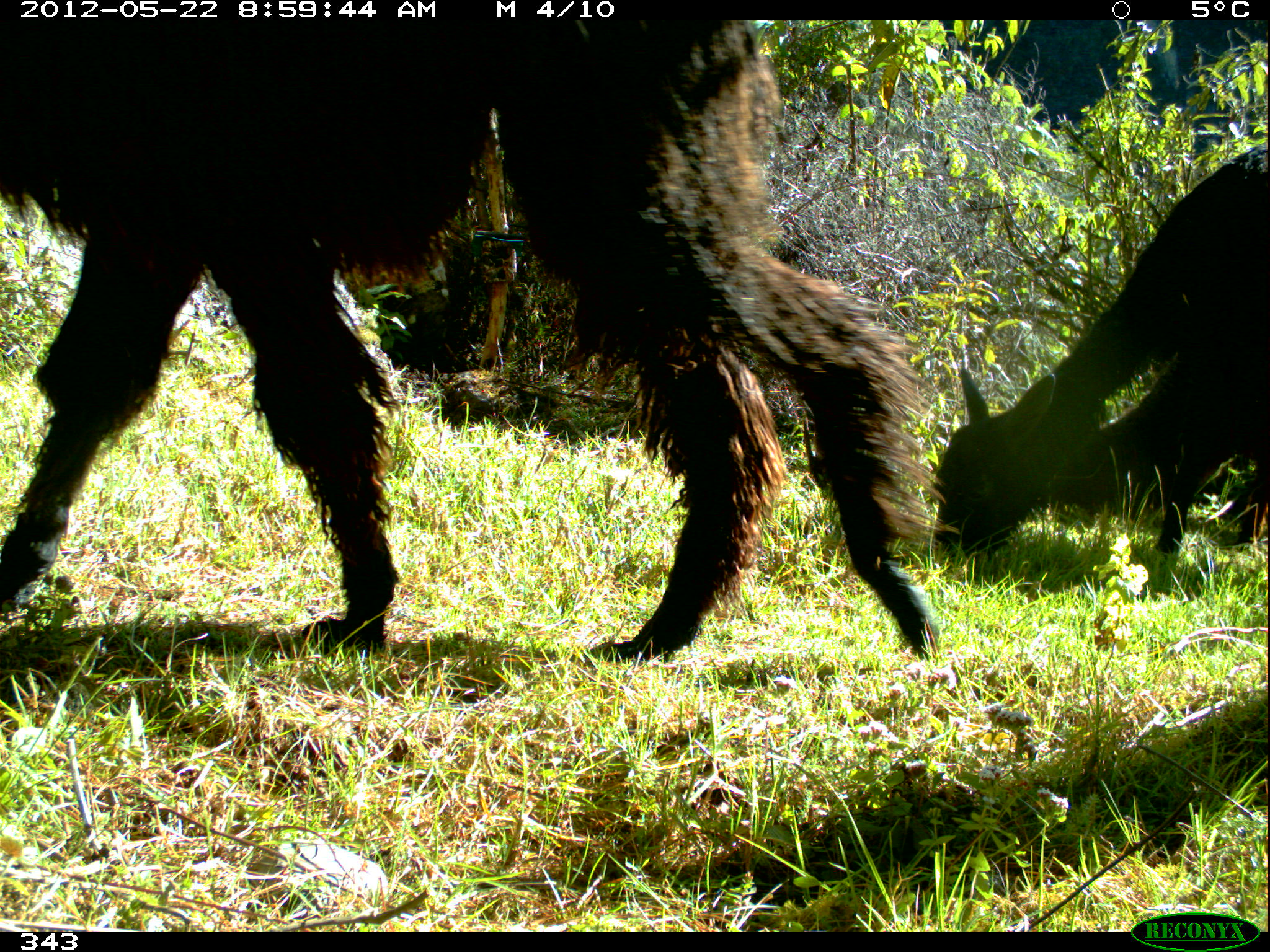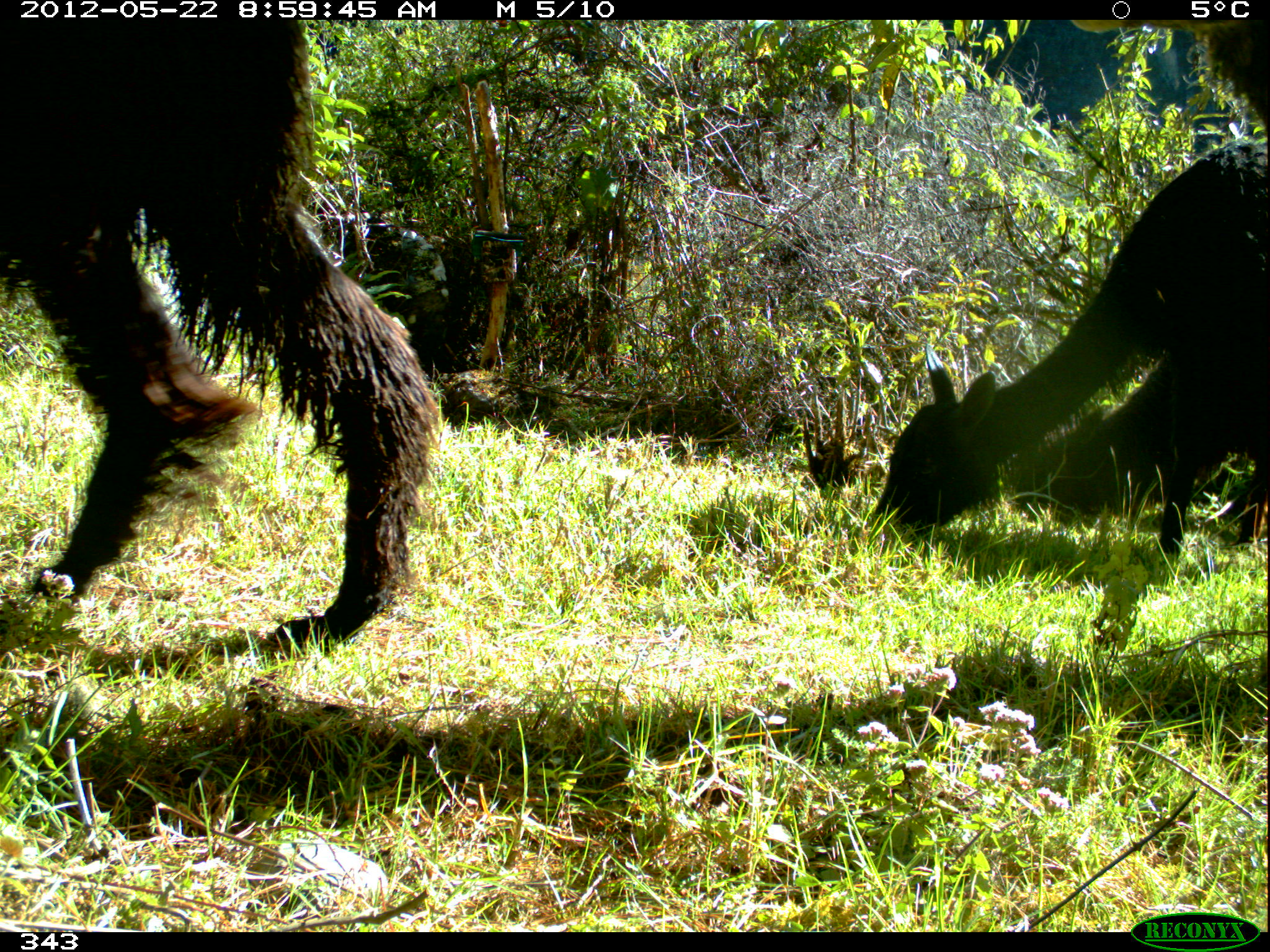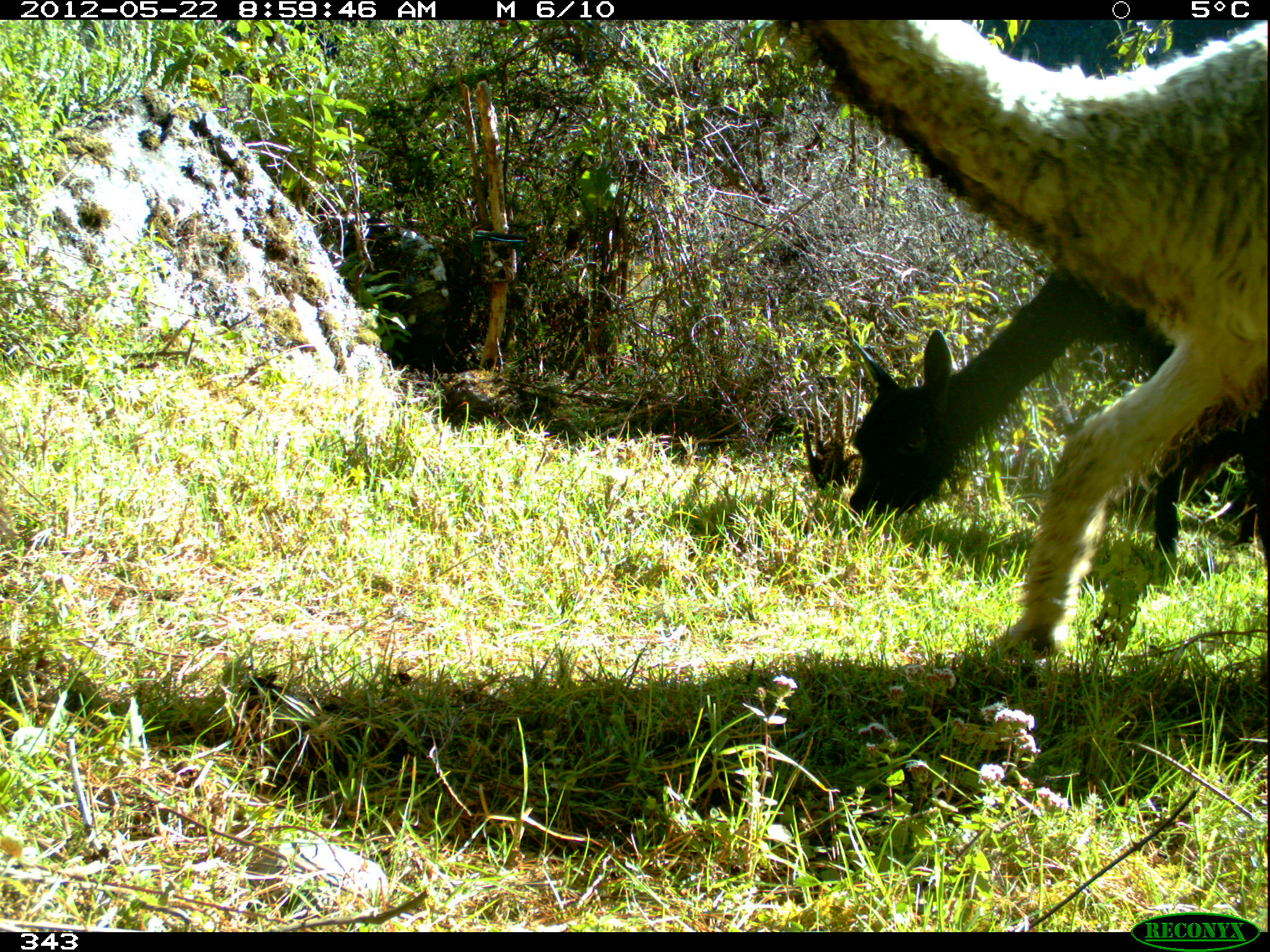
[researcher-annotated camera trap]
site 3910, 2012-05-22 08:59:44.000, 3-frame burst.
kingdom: Animalia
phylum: Chordata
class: Mammalia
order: Artiodactyla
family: Camelidae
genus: Vicugna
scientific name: Vicugna pacos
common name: alpaca